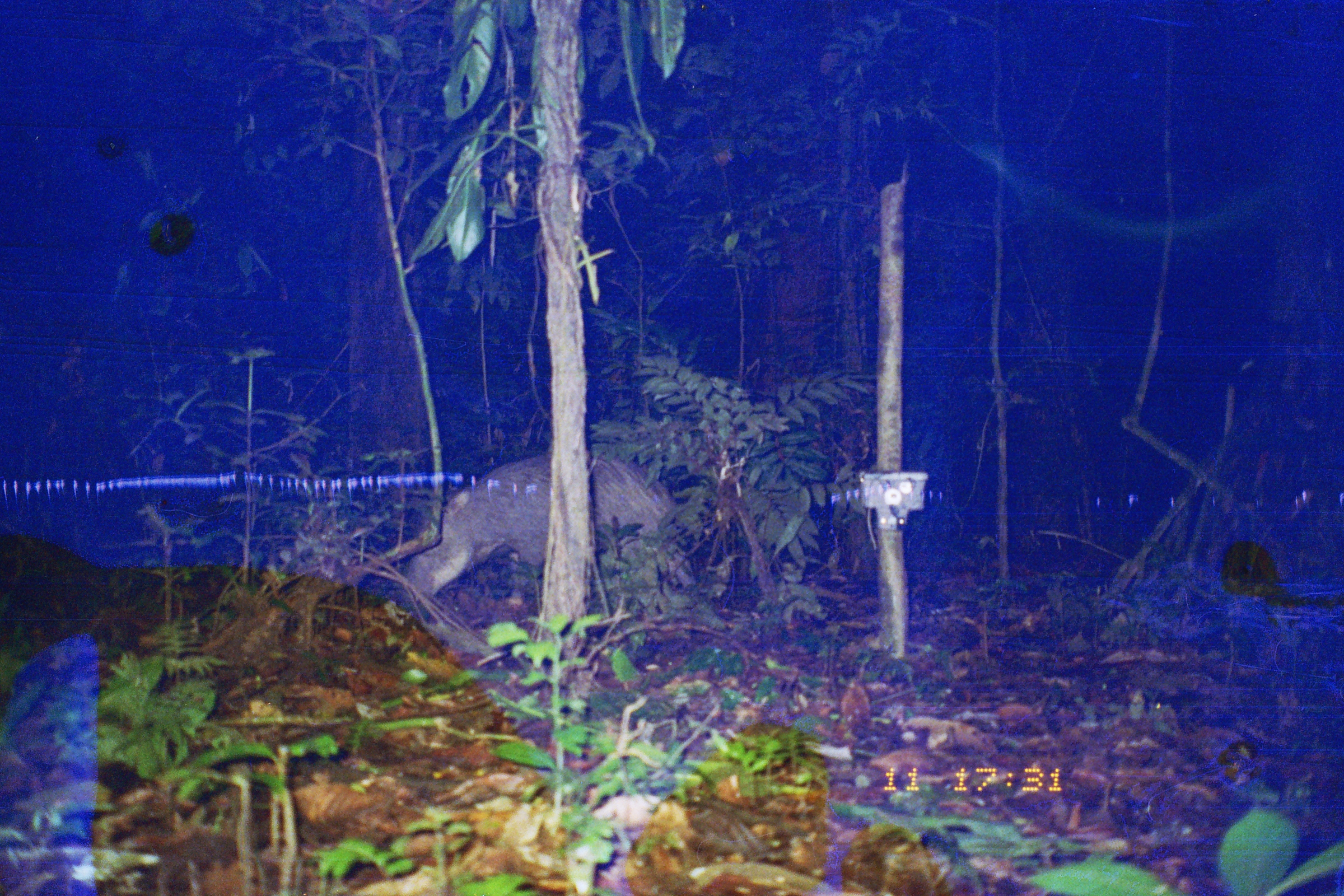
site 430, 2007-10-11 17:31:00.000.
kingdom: Animalia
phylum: Chordata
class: Mammalia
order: Artiodactyla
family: Tayassuidae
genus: Tayassu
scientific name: Tayassu pecari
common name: white-lipped peccary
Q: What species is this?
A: Tayassu pecari (white-lipped peccary).